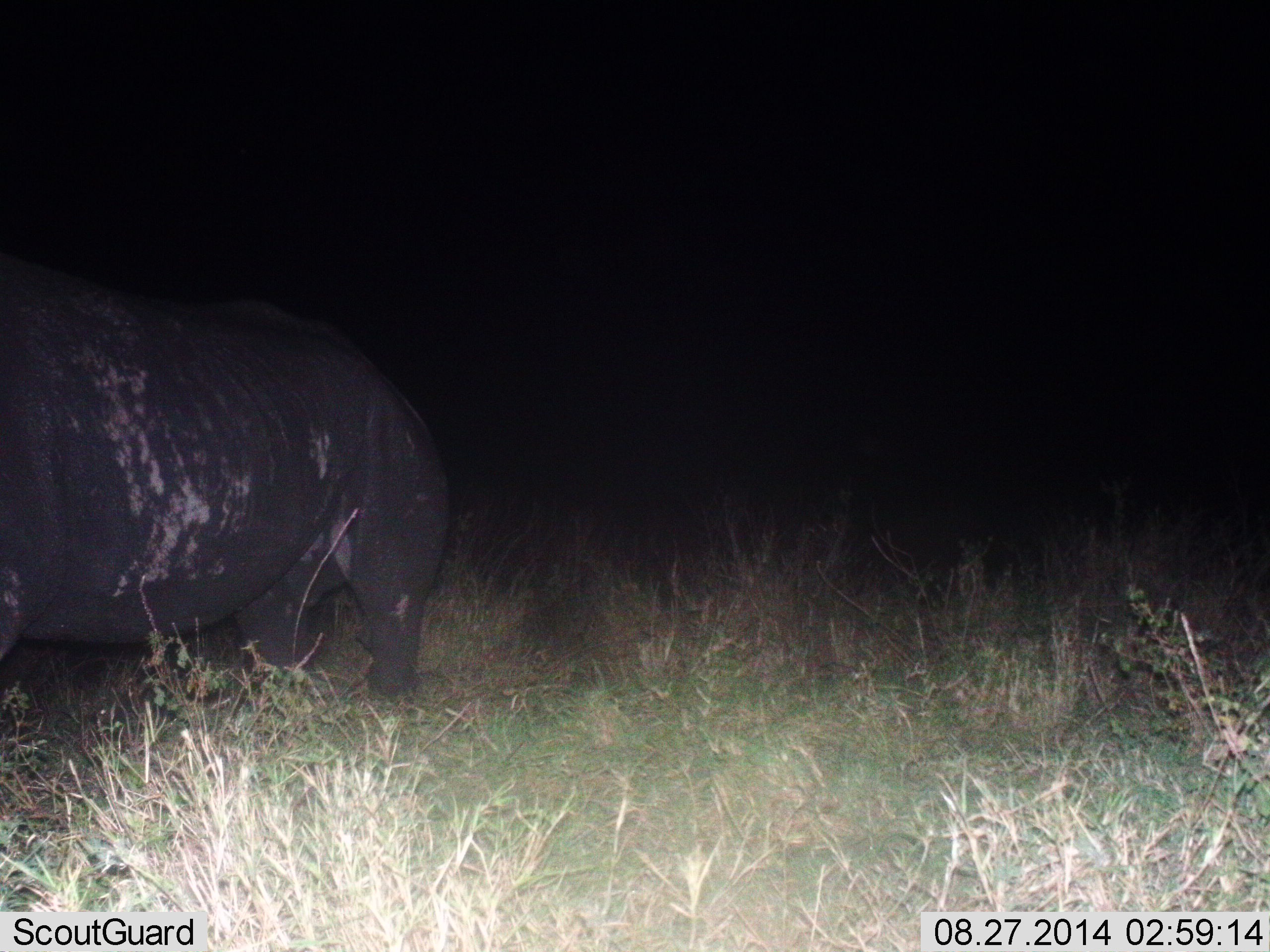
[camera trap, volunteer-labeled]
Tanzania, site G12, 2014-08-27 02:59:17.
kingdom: Animalia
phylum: Chordata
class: Mammalia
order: Artiodactyla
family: Hippopotamidae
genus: Hippopotamus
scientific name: Hippopotamus amphibius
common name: hippopotamus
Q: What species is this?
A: Hippopotamus (Hippopotamus amphibius).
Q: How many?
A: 1.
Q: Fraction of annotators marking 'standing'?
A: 90%.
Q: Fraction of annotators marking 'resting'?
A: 0%.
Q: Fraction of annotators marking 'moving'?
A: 10%.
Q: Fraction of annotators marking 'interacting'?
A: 0%.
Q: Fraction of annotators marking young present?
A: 0%.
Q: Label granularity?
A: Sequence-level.